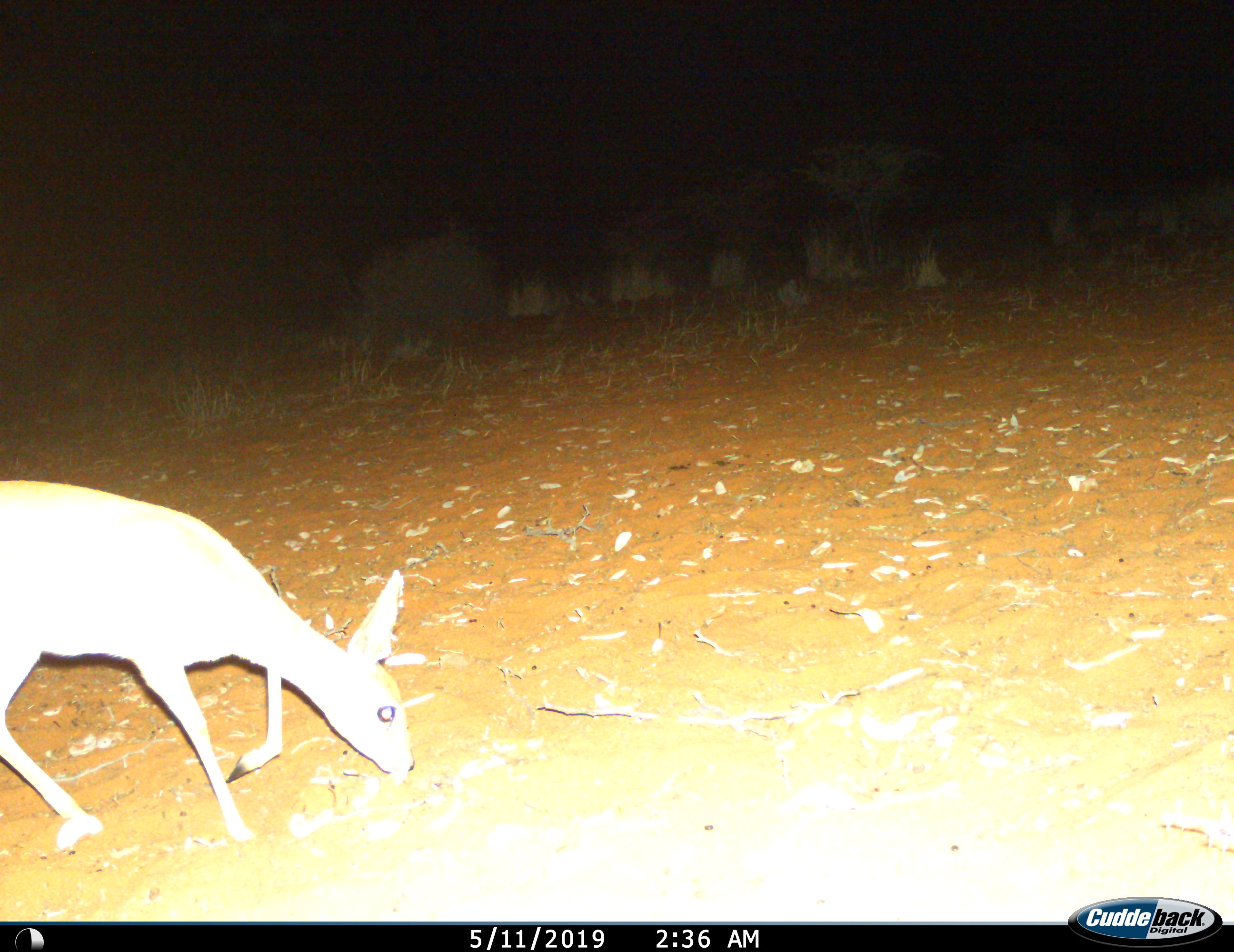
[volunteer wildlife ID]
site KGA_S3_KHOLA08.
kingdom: Animalia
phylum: Chordata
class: Mammalia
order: Artiodactyla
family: Bovidae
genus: Raphicerus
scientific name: Raphicerus campestris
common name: steenbok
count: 1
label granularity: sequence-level